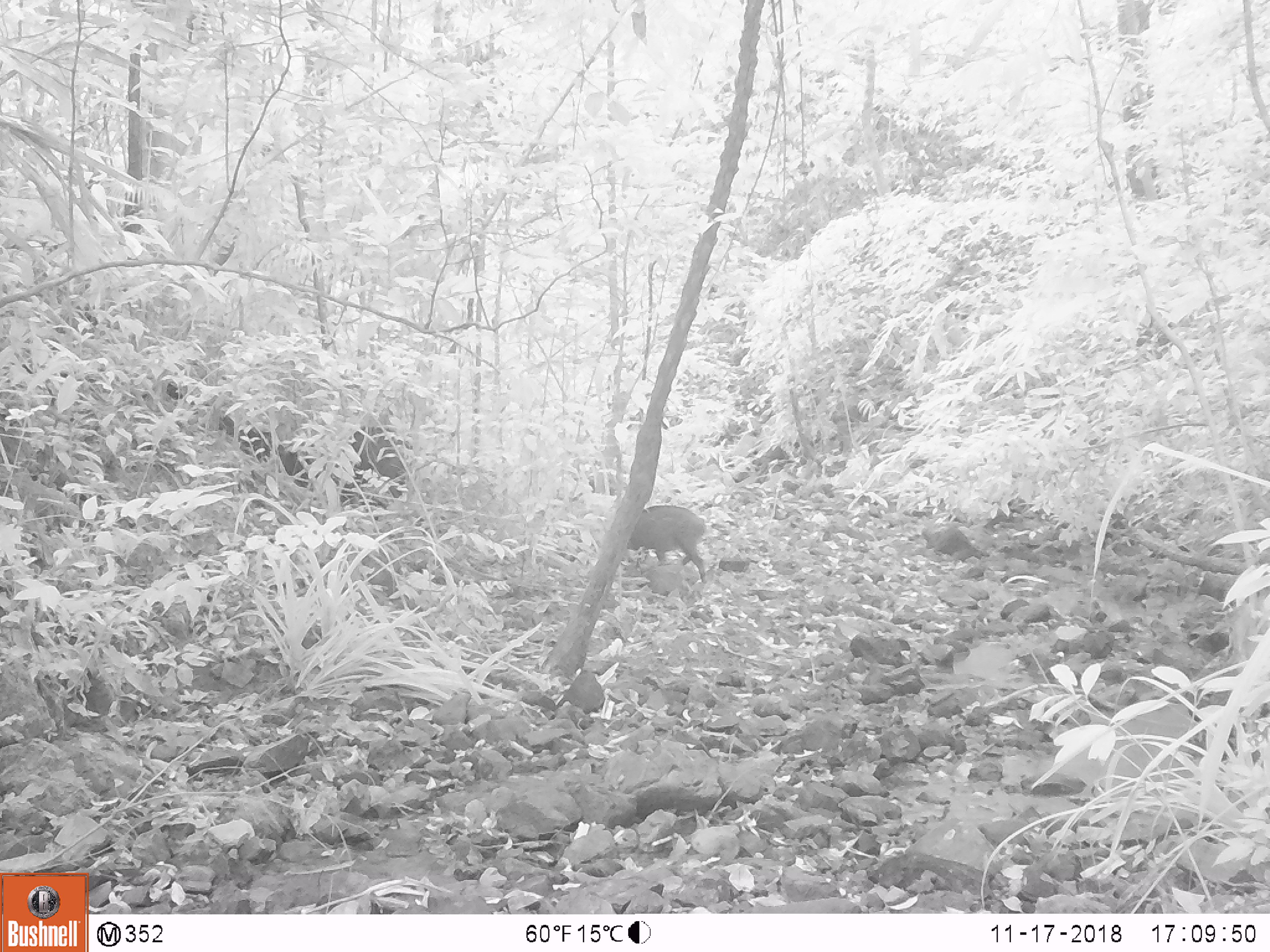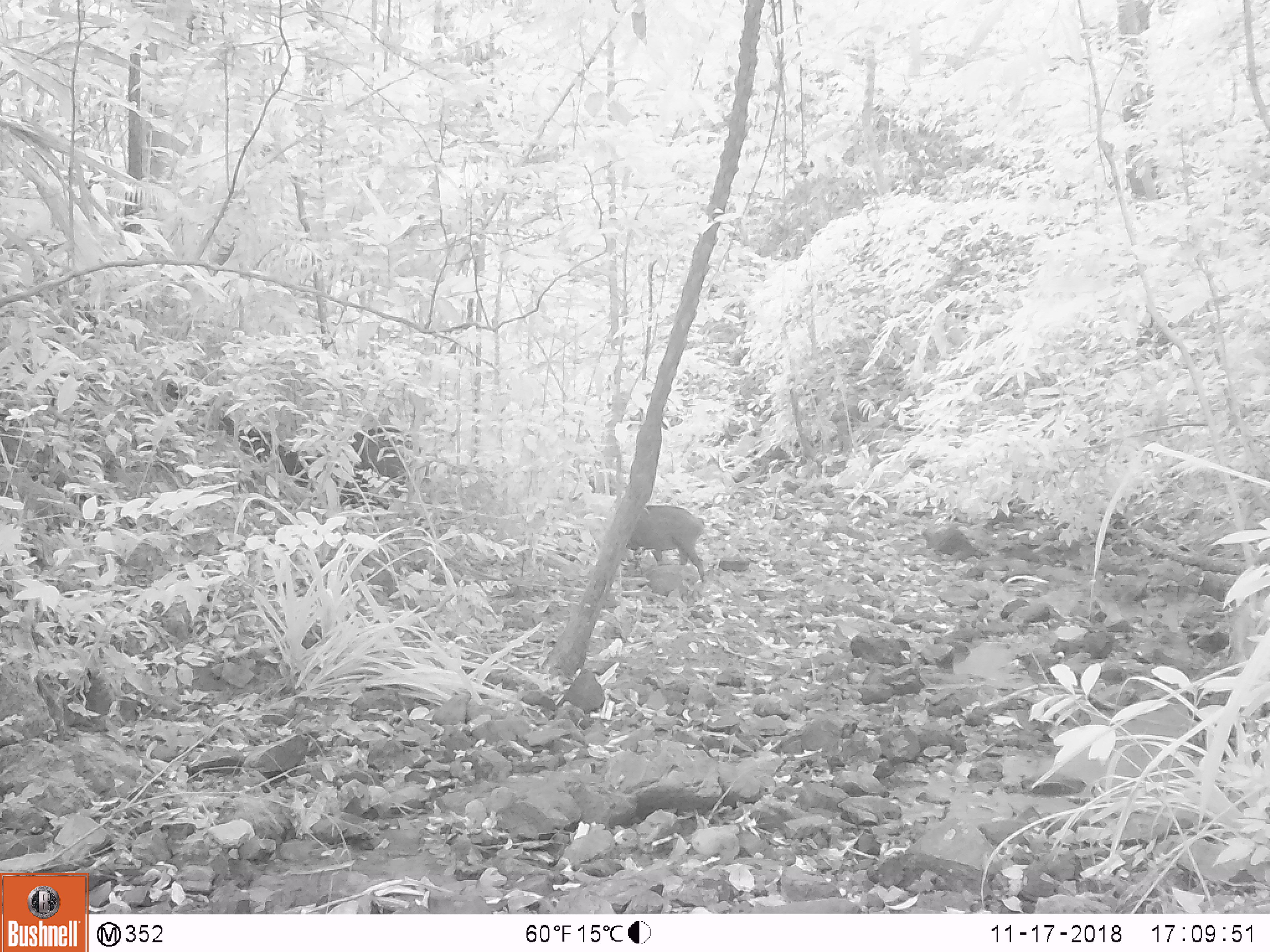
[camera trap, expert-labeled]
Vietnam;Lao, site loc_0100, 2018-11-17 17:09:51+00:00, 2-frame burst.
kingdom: Animalia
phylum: Chordata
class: Mammalia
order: Artiodactyla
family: Suidae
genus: Sus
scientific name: Sus scrofa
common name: eurasian wild pig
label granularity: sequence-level